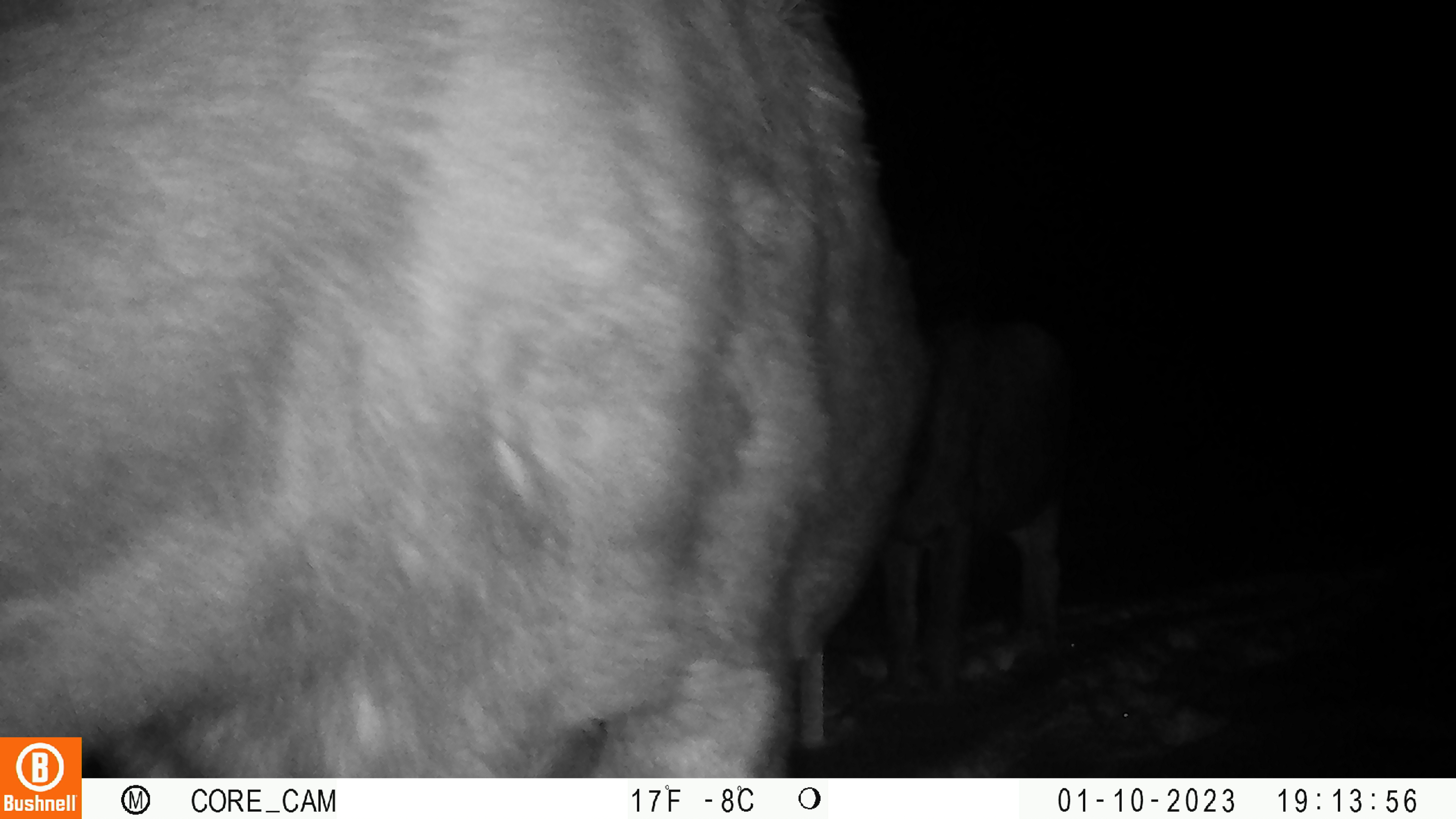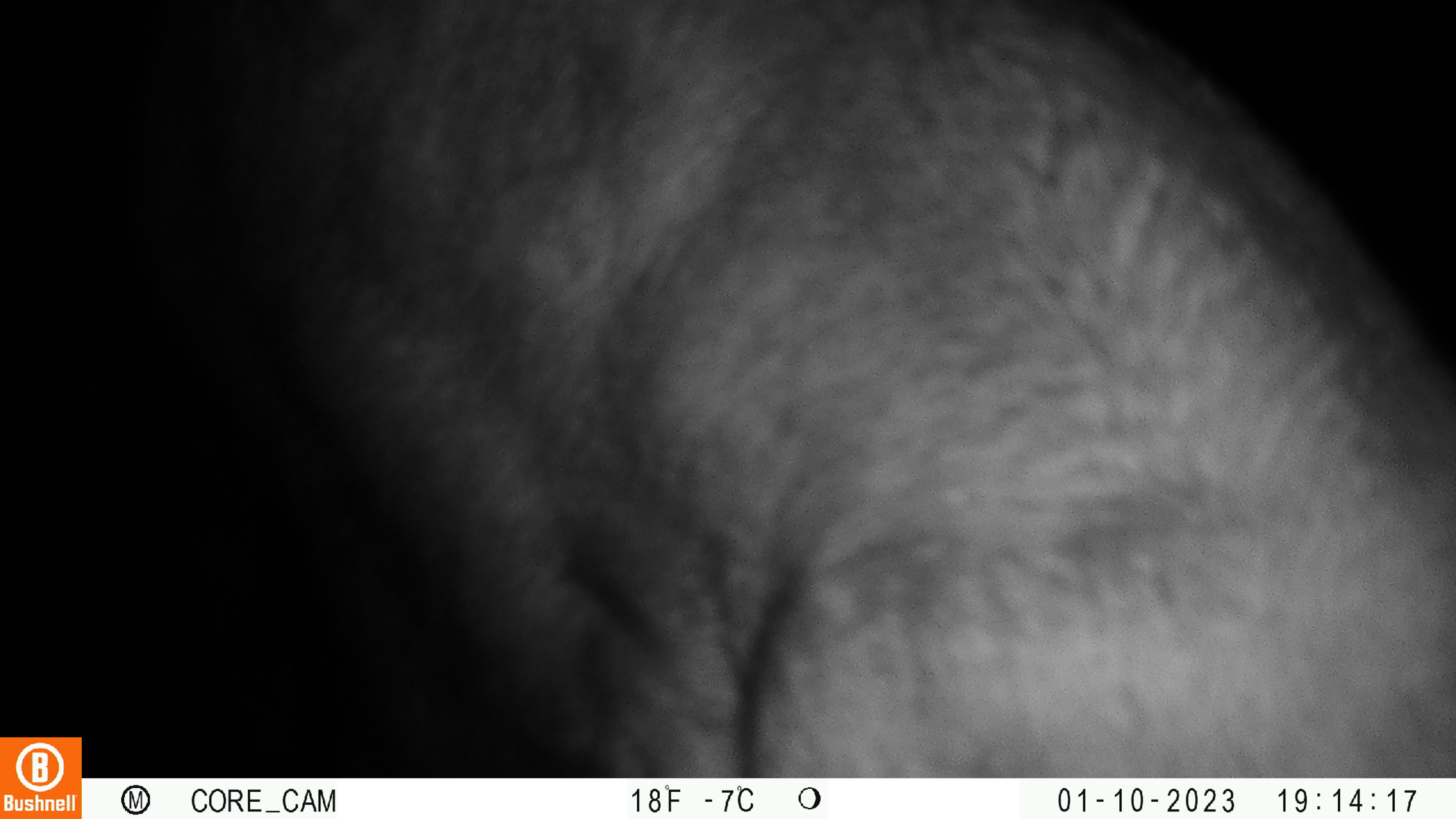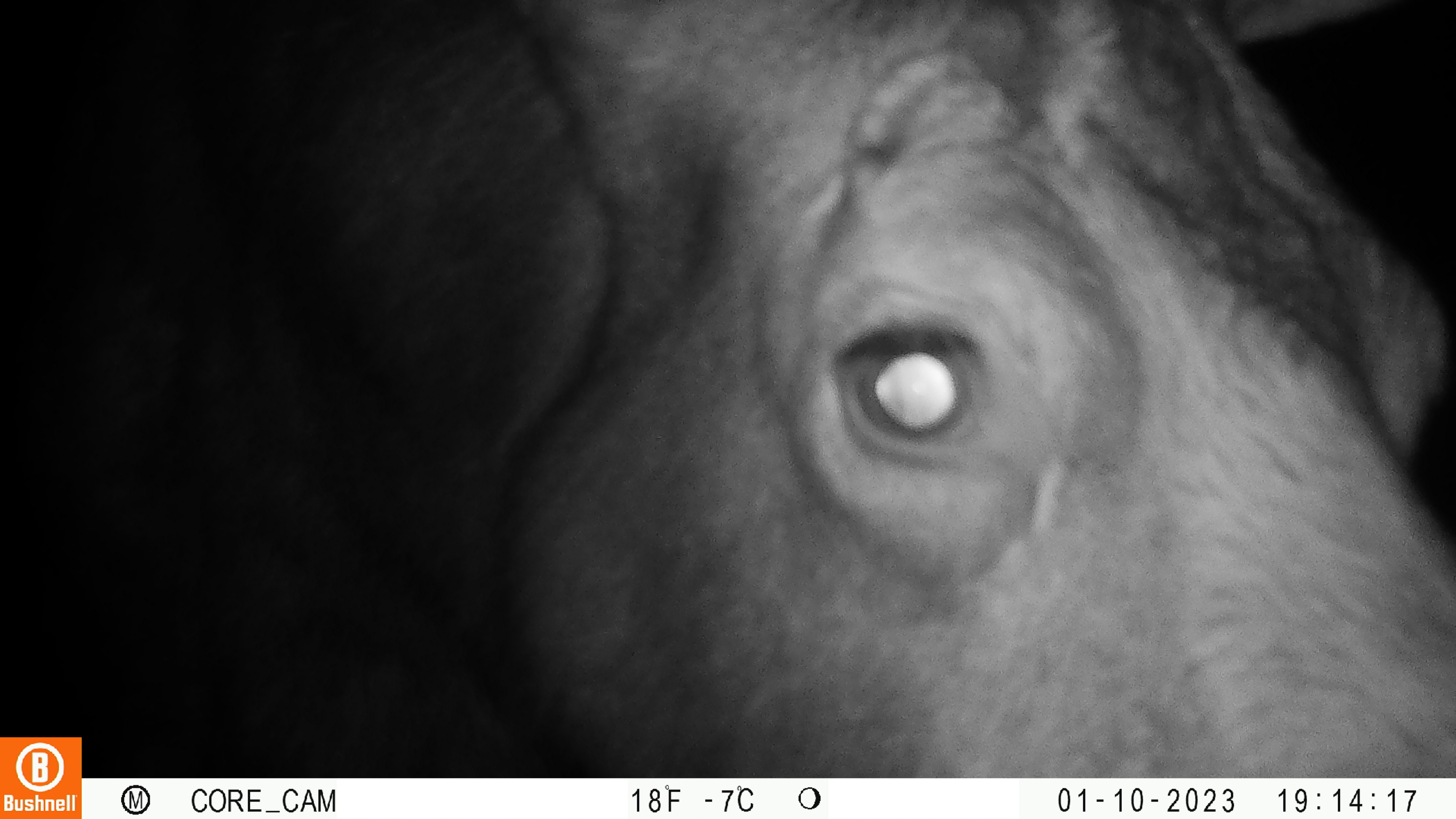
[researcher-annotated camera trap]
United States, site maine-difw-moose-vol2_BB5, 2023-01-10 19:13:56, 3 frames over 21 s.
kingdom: Animalia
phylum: Chordata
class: Mammalia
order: Artiodactyla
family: Cervidae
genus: Alces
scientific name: Alces alces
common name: moose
Moose (Alces alces).